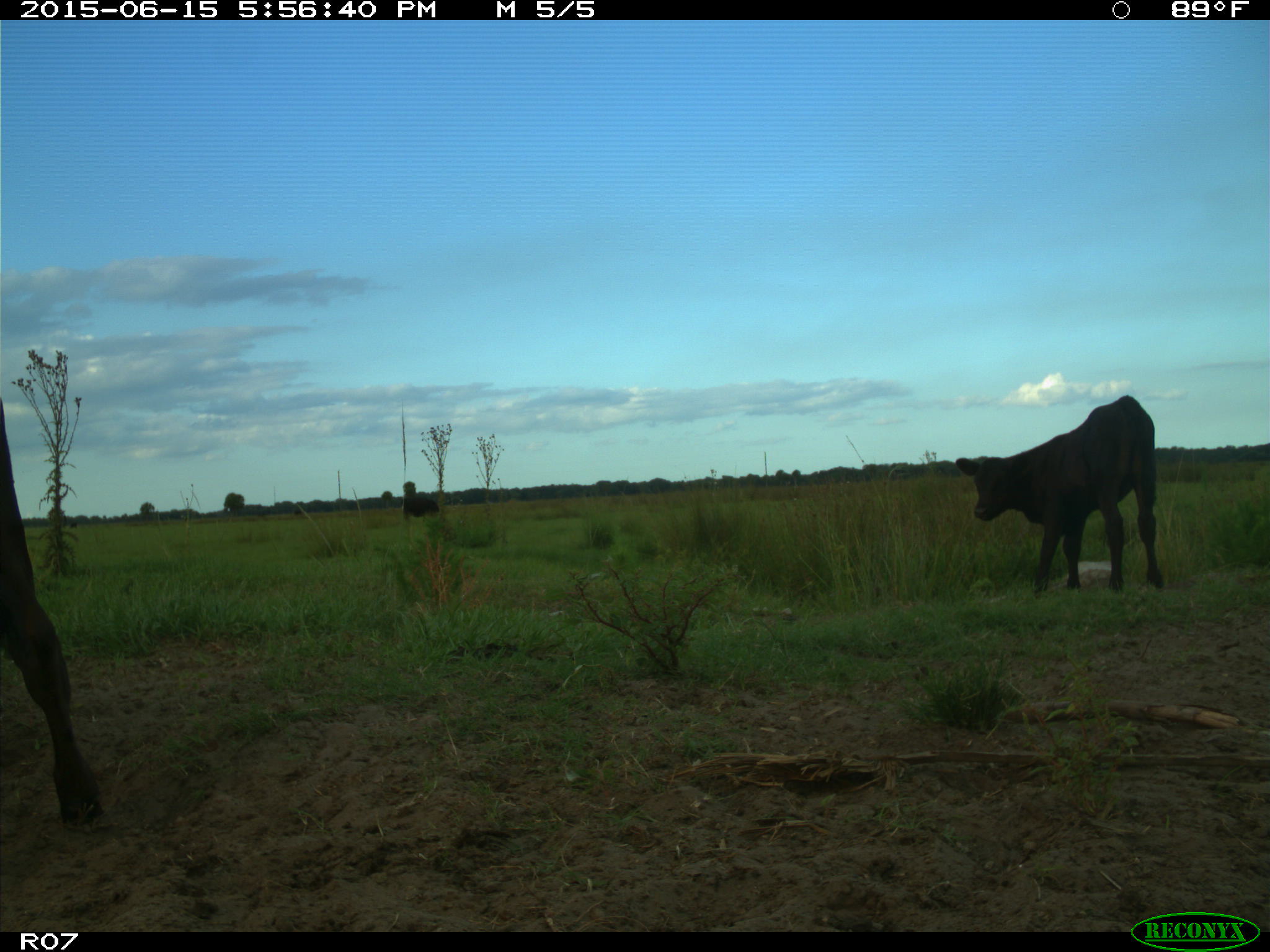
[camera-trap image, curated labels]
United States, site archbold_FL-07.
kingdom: Animalia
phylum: Chordata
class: Mammalia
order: Artiodactyla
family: Bovidae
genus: Bos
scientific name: Bos taurus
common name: domestic cow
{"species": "Bos taurus (domestic cow)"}